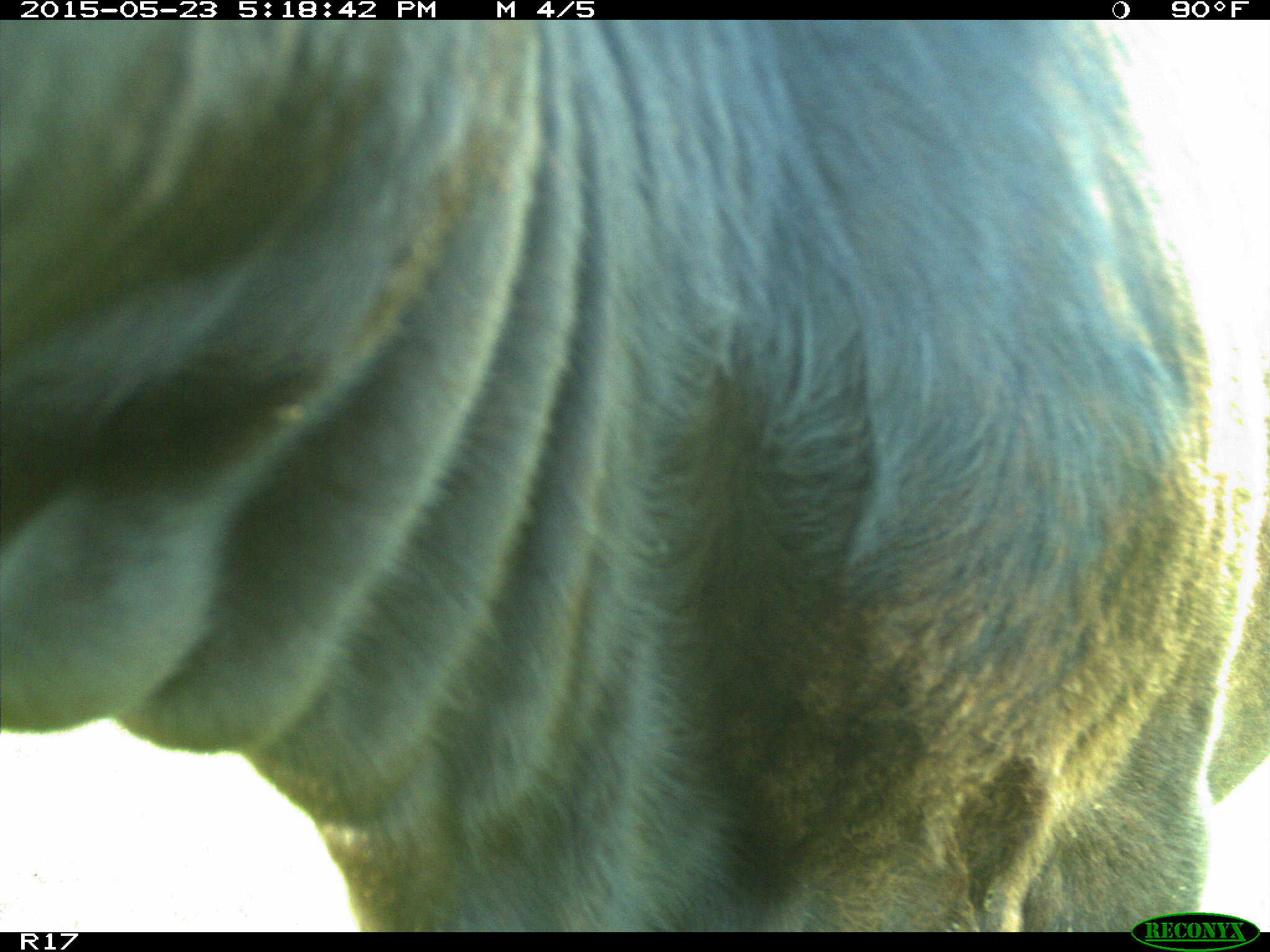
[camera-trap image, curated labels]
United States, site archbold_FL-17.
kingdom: Animalia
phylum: Chordata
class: Mammalia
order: Artiodactyla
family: Bovidae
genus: Bos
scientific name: Bos taurus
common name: domestic cow